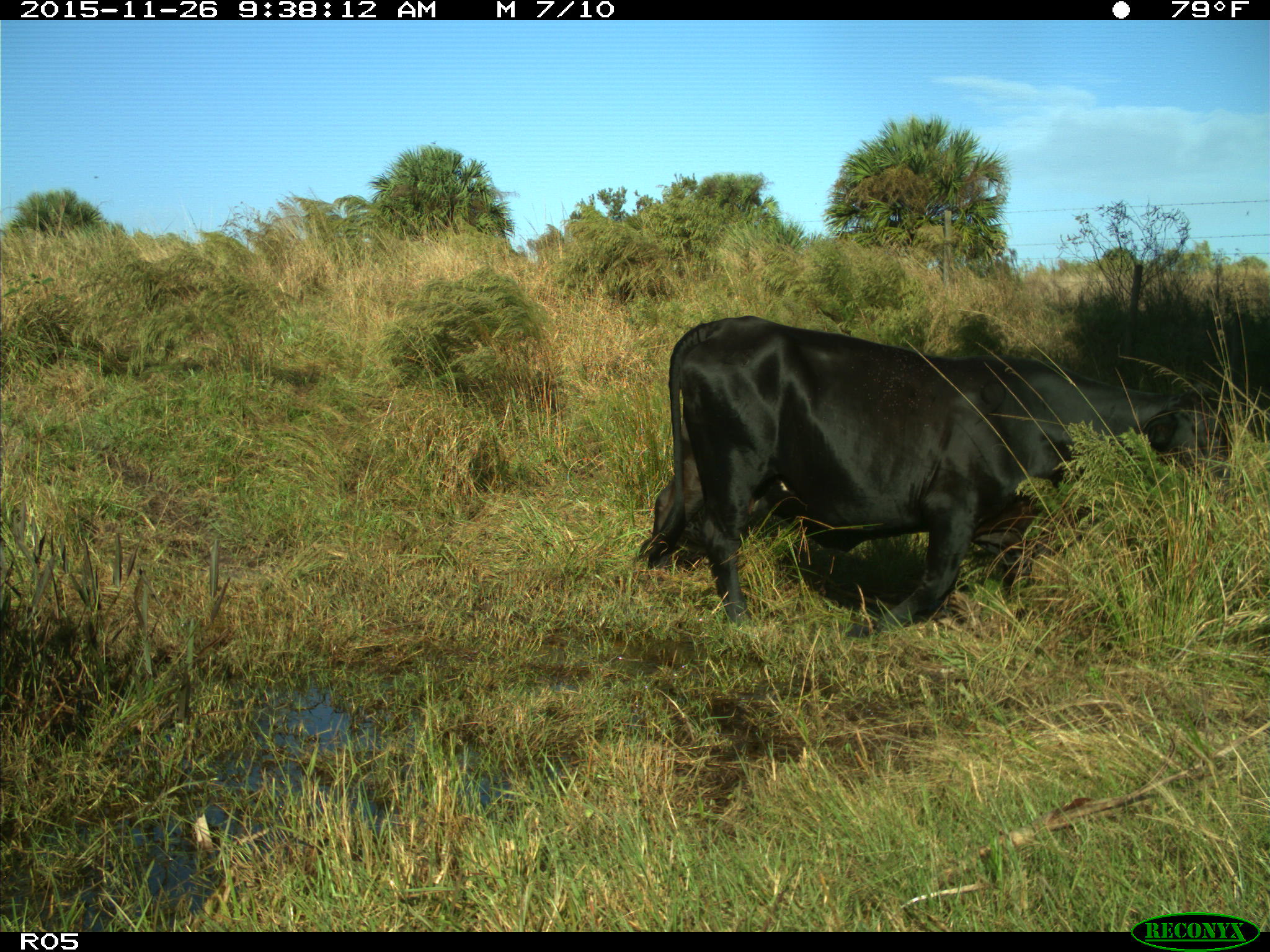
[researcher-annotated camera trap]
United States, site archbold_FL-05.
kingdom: Animalia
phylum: Chordata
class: Mammalia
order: Artiodactyla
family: Bovidae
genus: Bos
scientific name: Bos taurus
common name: domestic cow